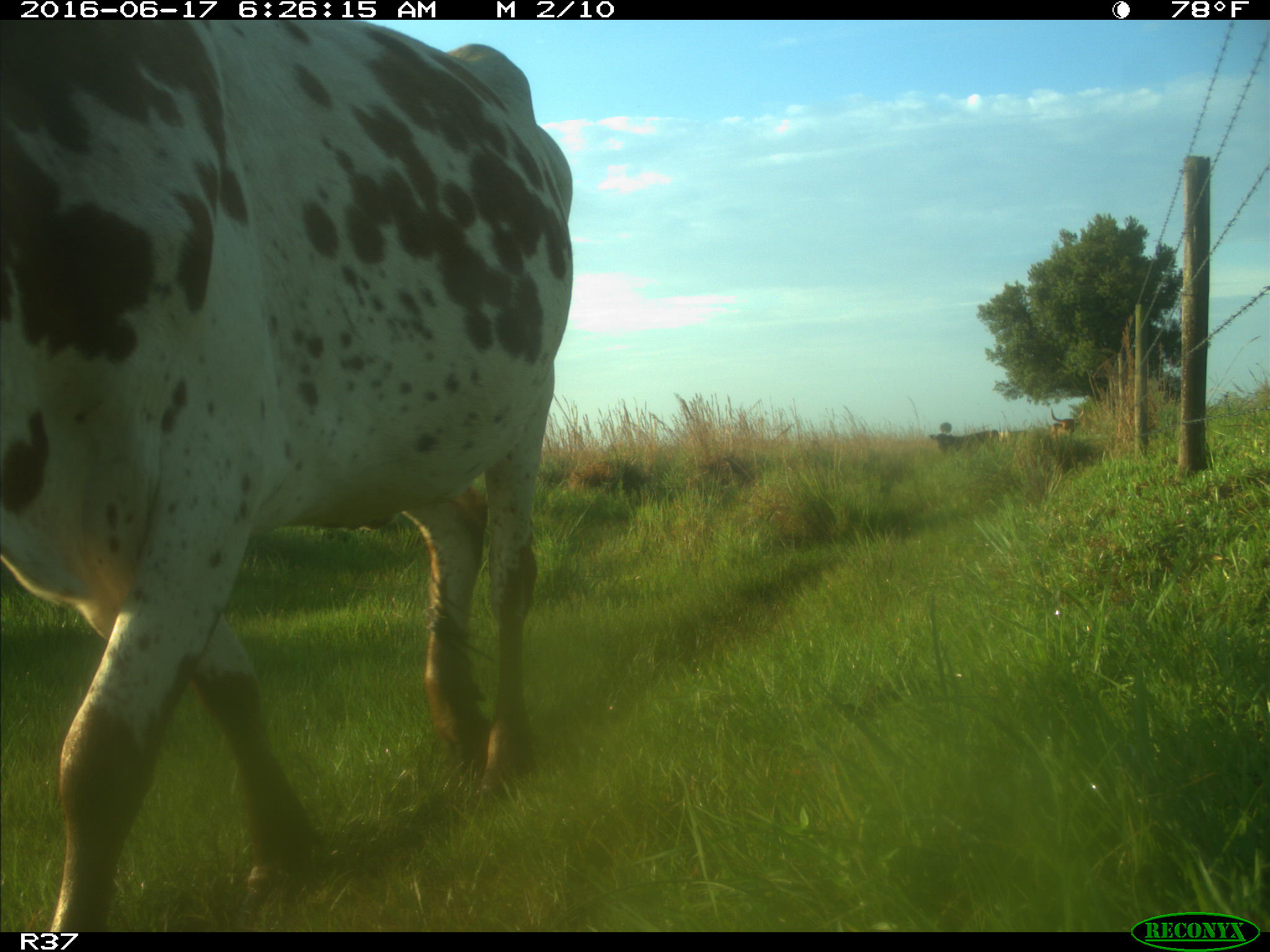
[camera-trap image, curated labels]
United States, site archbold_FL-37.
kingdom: Animalia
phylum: Chordata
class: Mammalia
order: Artiodactyla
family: Bovidae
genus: Bos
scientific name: Bos taurus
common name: domestic cow